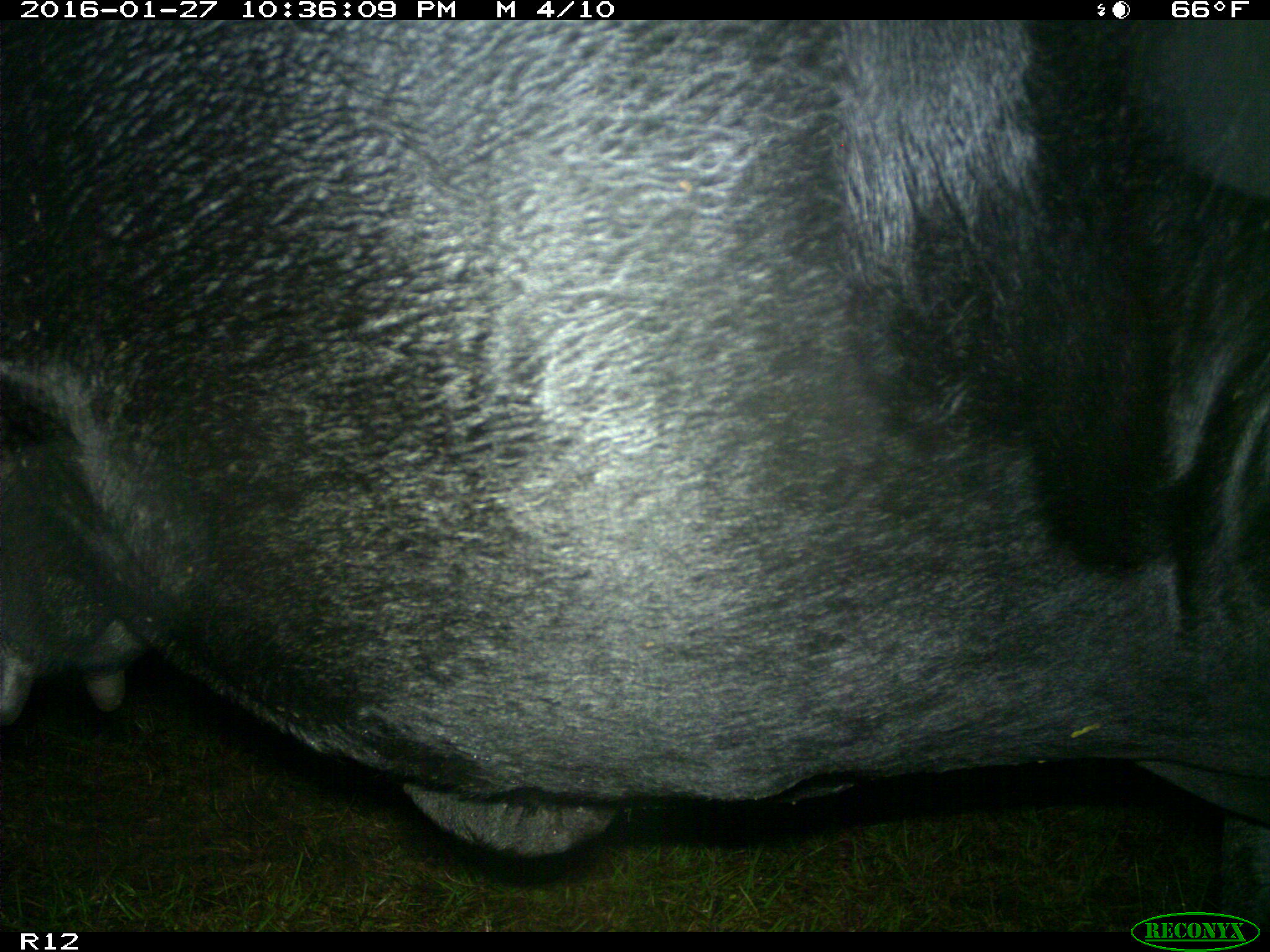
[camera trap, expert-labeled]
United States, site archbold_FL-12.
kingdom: Animalia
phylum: Chordata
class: Mammalia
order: Artiodactyla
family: Bovidae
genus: Bos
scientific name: Bos taurus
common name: domestic cow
Bos taurus (domestic cow).